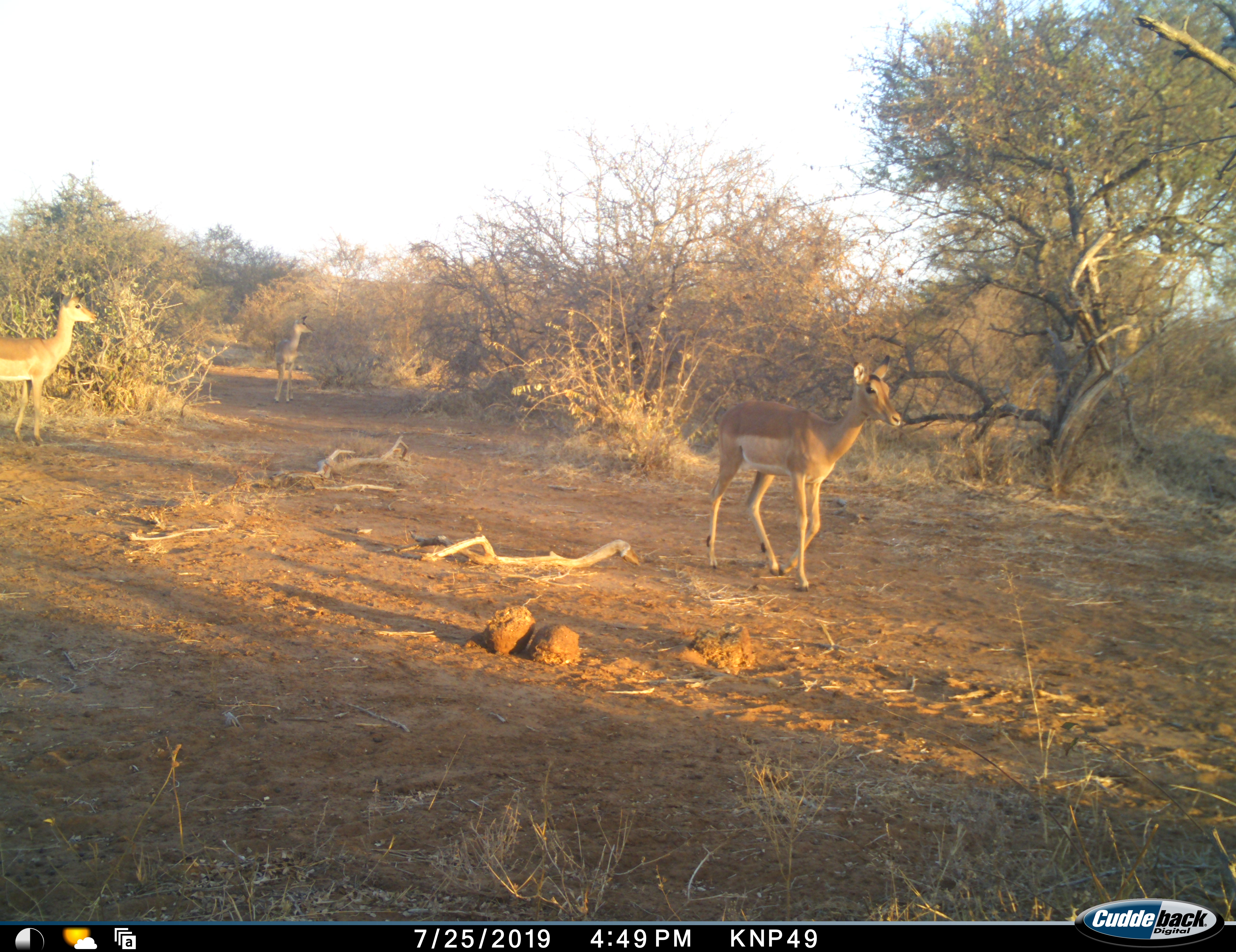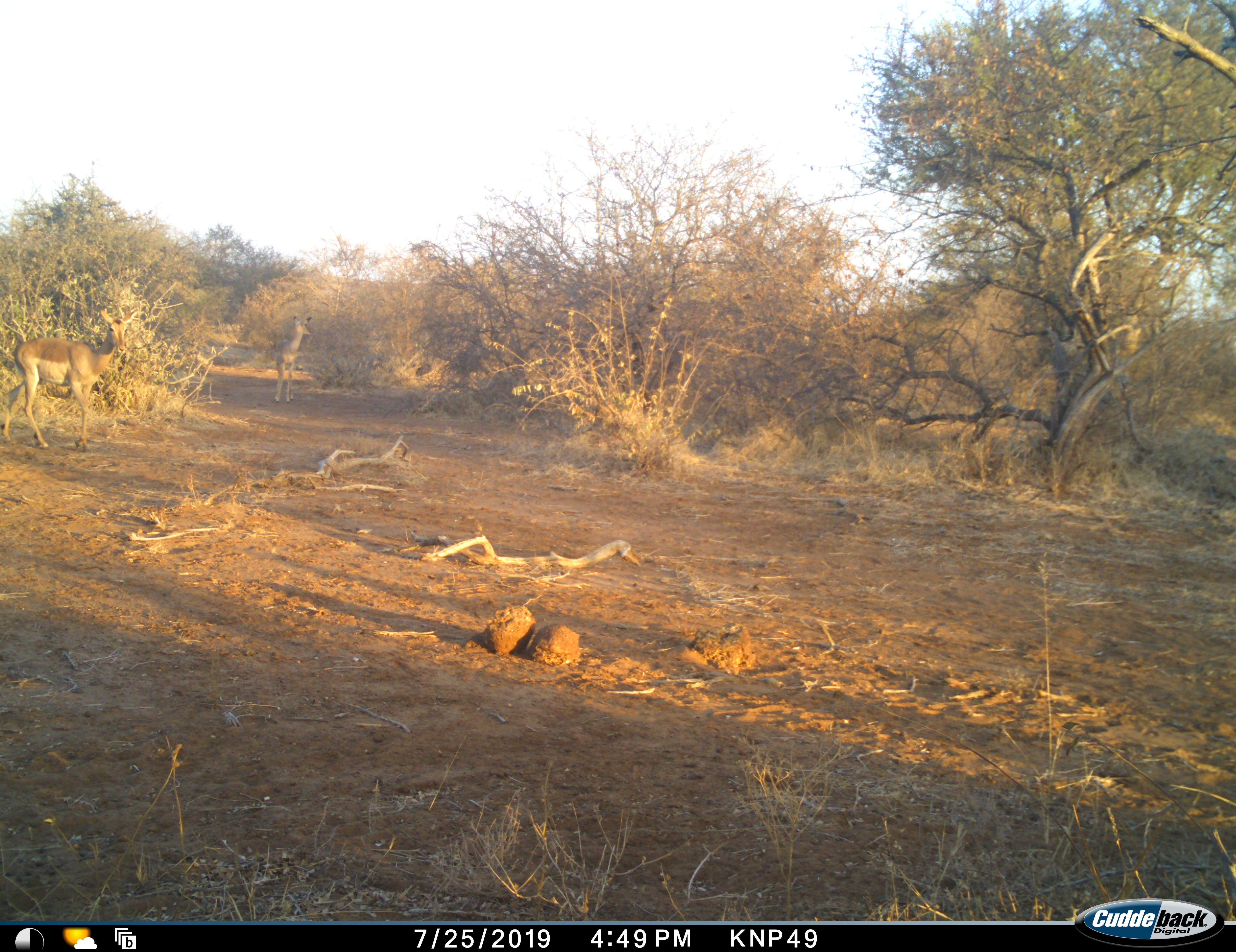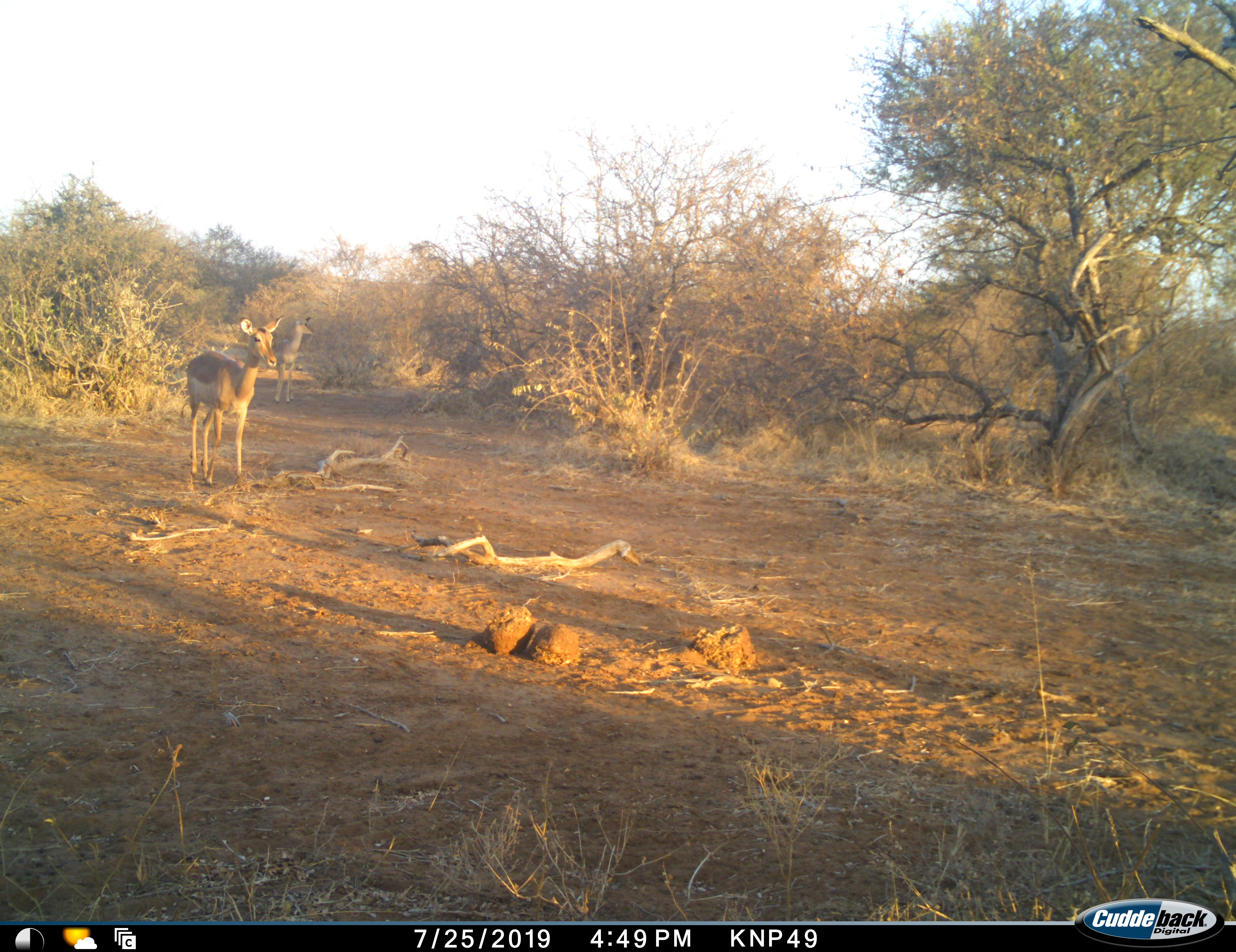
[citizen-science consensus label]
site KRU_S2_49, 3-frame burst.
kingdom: Animalia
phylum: Chordata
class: Mammalia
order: Artiodactyla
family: Bovidae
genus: Aepyceros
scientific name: Aepyceros melampus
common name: impala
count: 3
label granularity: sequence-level